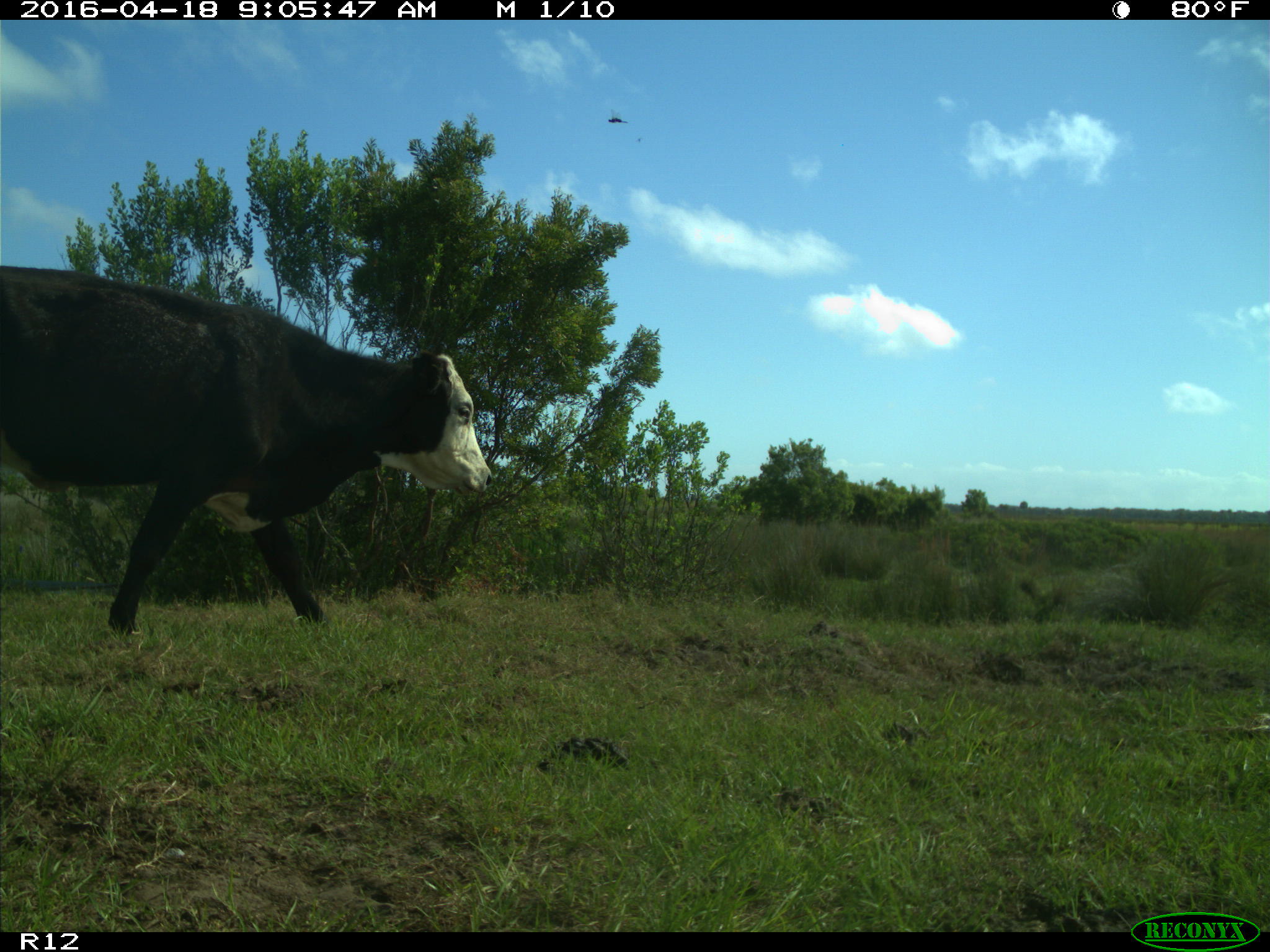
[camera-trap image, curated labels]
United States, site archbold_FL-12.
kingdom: Animalia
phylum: Chordata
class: Mammalia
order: Artiodactyla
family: Bovidae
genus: Bos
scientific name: Bos taurus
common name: domestic cow